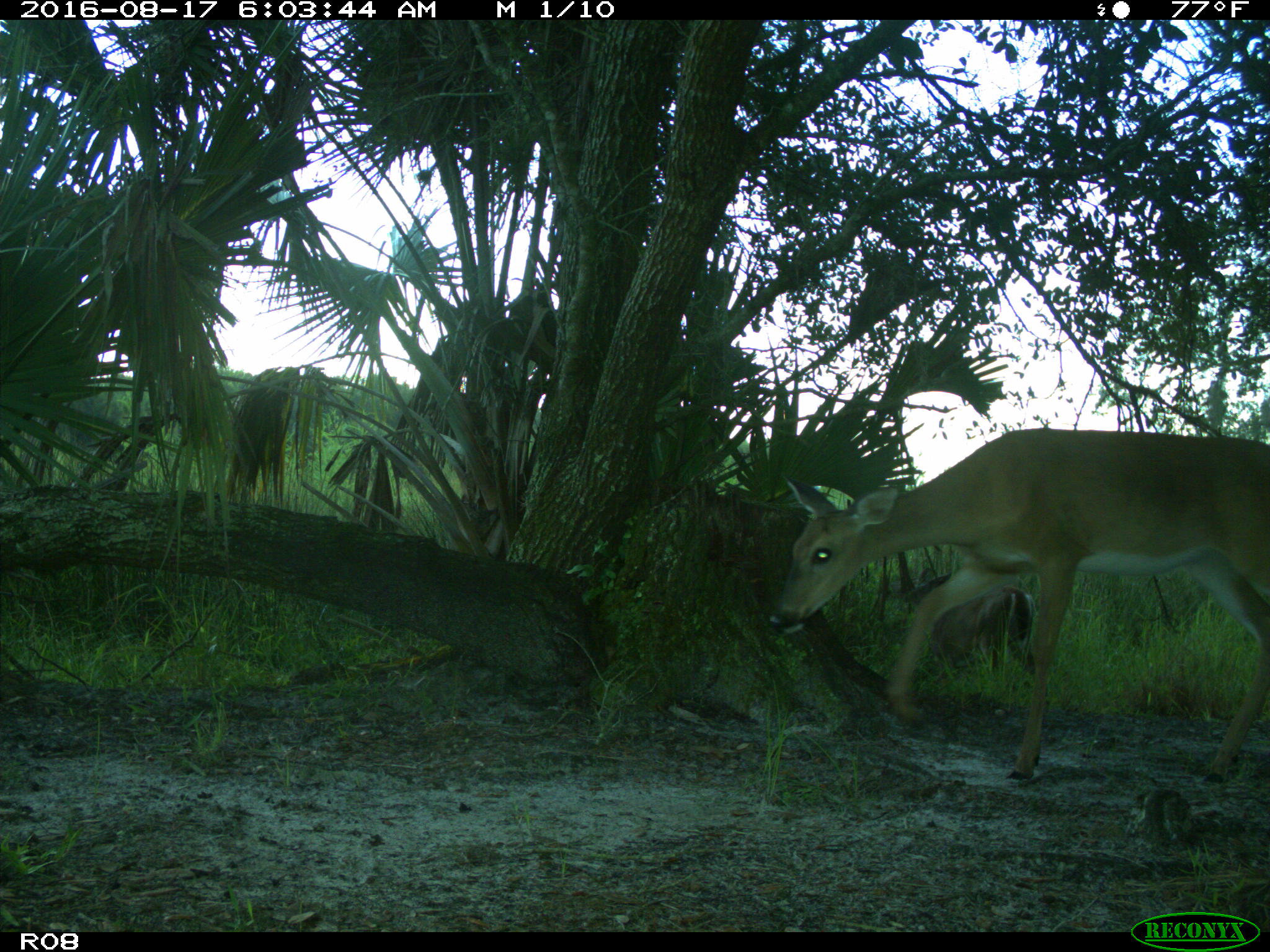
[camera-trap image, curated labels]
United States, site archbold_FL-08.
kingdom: Animalia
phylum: Chordata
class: Mammalia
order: Artiodactyla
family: Cervidae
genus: Odocoileus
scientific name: Odocoileus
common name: deer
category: unidentified deer